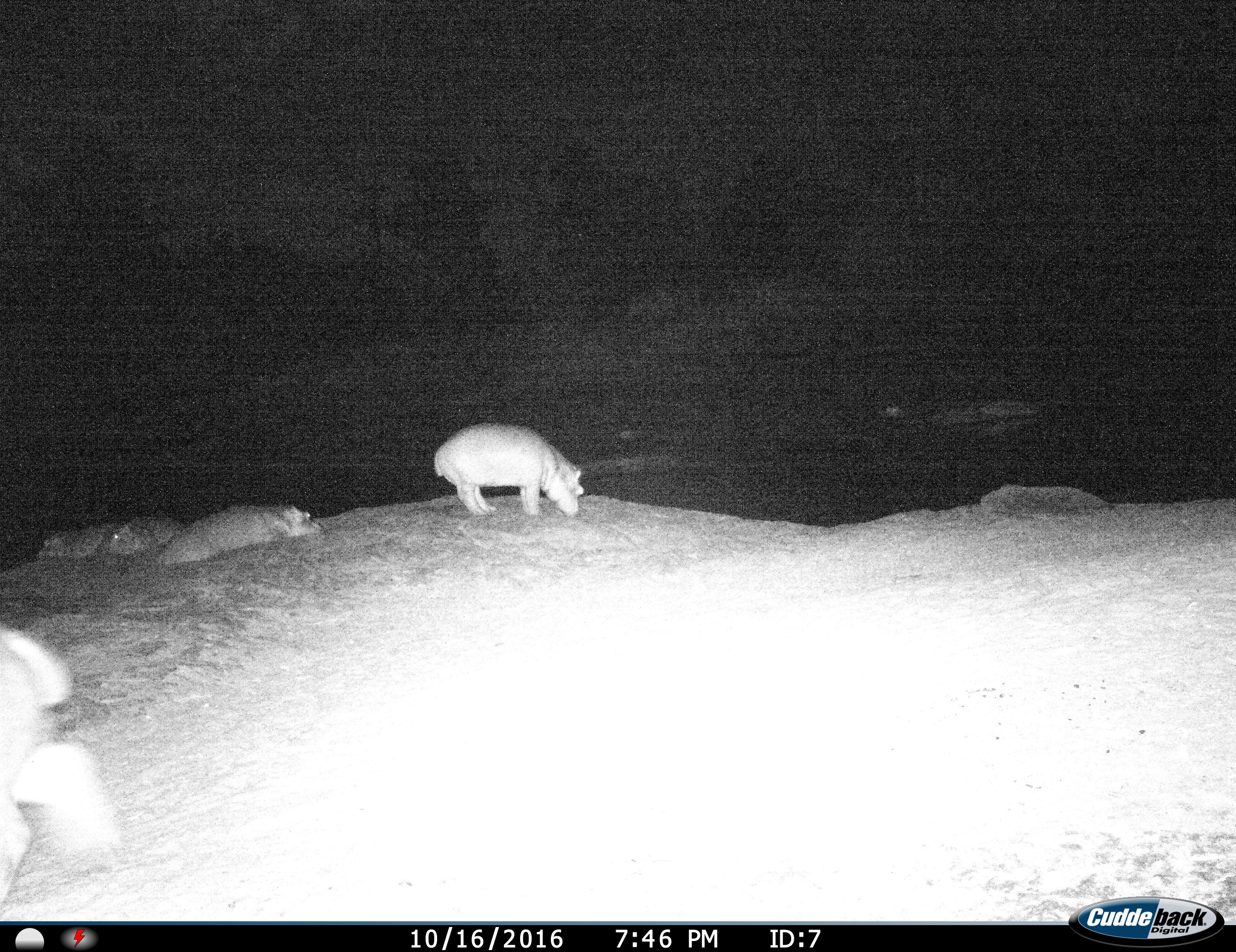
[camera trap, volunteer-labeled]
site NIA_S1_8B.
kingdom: Animalia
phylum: Chordata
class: Mammalia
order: Artiodactyla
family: Hippopotamidae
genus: Hippopotamus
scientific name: Hippopotamus amphibius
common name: hippopotamus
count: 5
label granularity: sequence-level